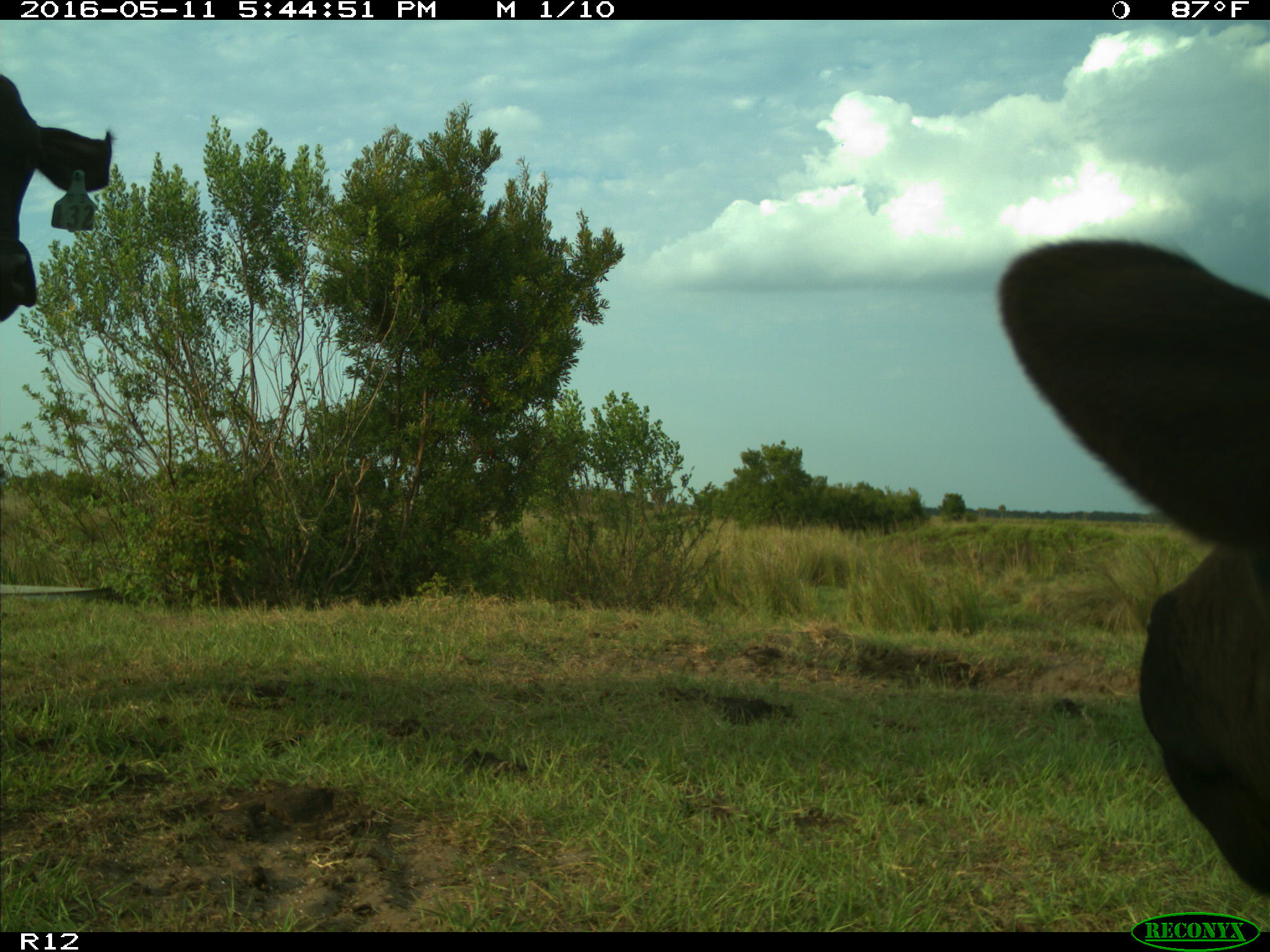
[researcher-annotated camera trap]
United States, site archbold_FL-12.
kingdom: Animalia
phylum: Chordata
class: Mammalia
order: Artiodactyla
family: Bovidae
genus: Bos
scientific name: Bos taurus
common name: domestic cow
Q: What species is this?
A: Bos taurus (domestic cow).